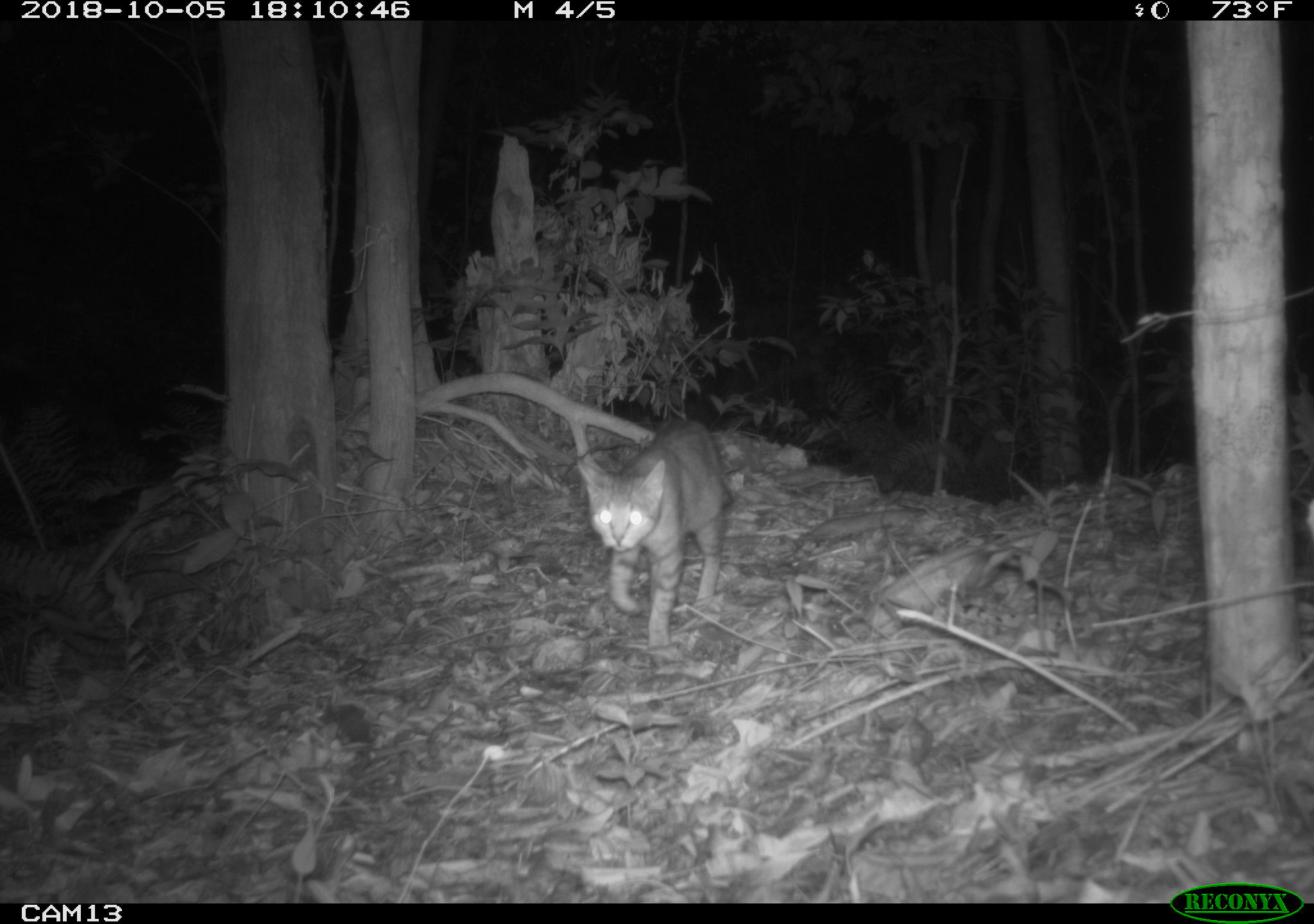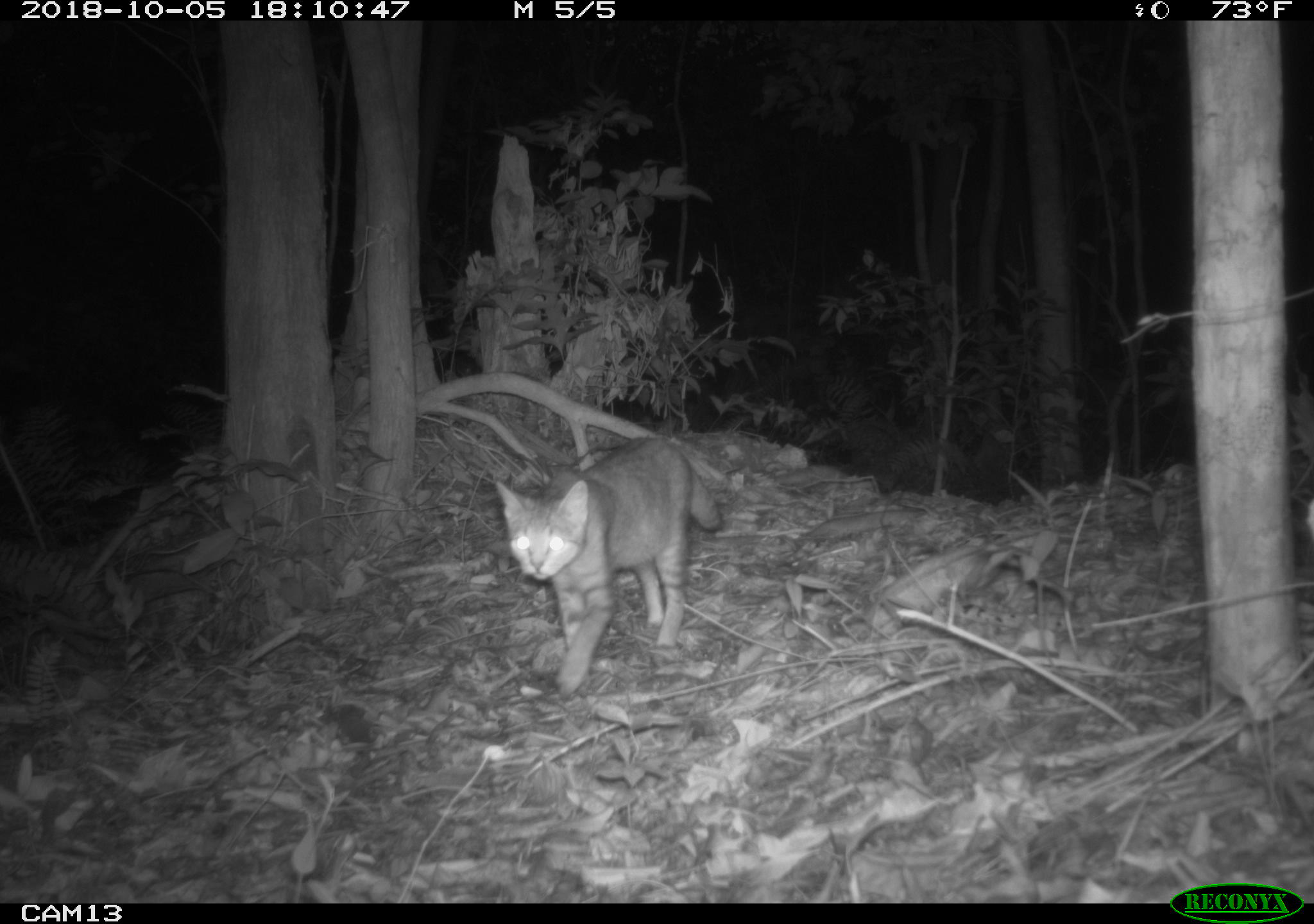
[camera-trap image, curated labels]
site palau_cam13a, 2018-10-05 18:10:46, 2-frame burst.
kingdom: Animalia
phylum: Chordata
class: Mammalia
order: Carnivora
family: Felidae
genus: Felis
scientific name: Felis catus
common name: cat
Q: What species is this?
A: Cat (Felis catus).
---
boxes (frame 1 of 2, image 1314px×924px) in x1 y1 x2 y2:
cat: 567 416 729 651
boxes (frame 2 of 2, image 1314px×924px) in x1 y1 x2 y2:
cat: 490 437 717 693